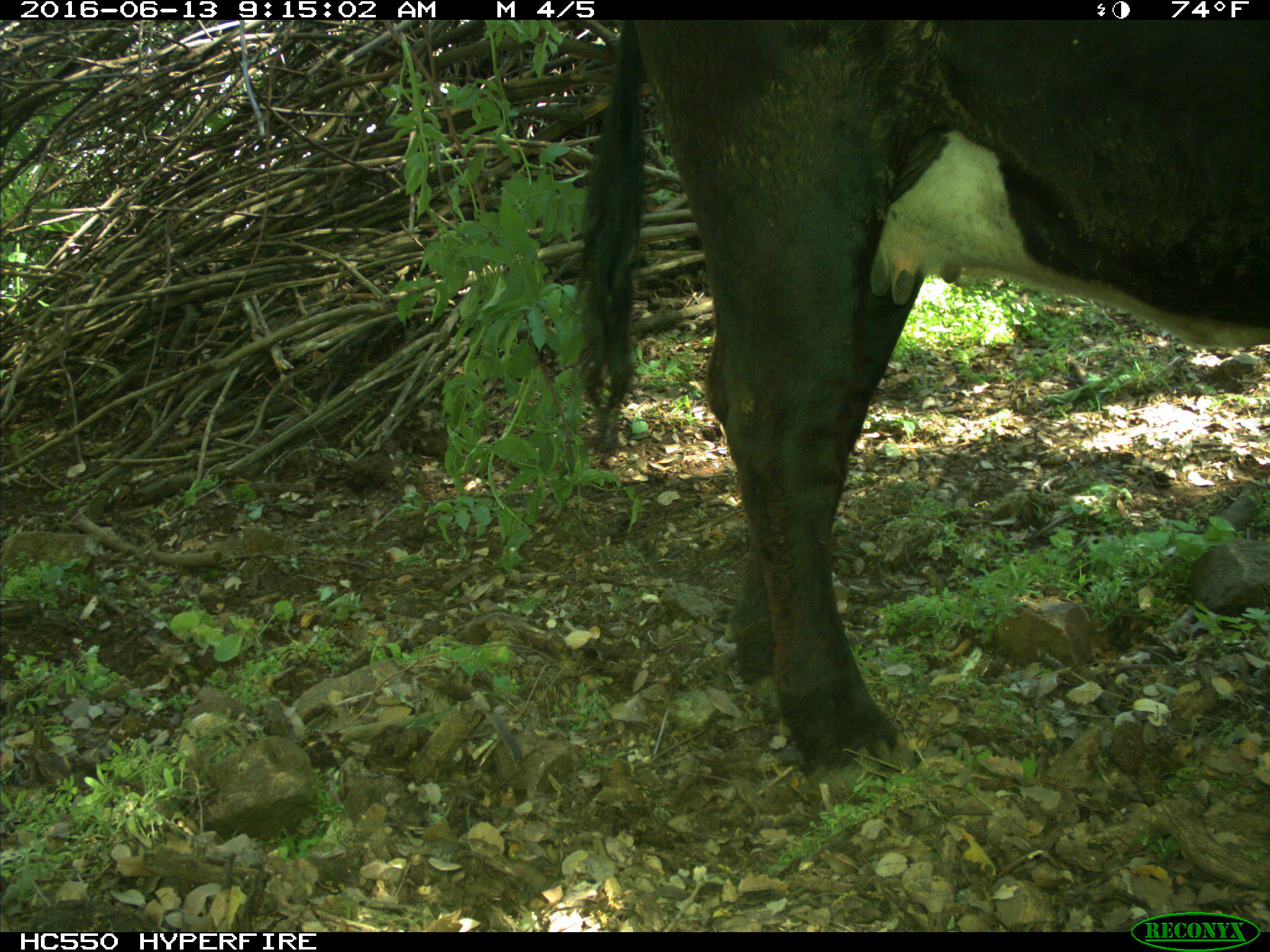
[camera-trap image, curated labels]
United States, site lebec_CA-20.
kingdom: Animalia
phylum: Chordata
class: Mammalia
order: Artiodactyla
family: Bovidae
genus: Bos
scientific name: Bos taurus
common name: domestic cow